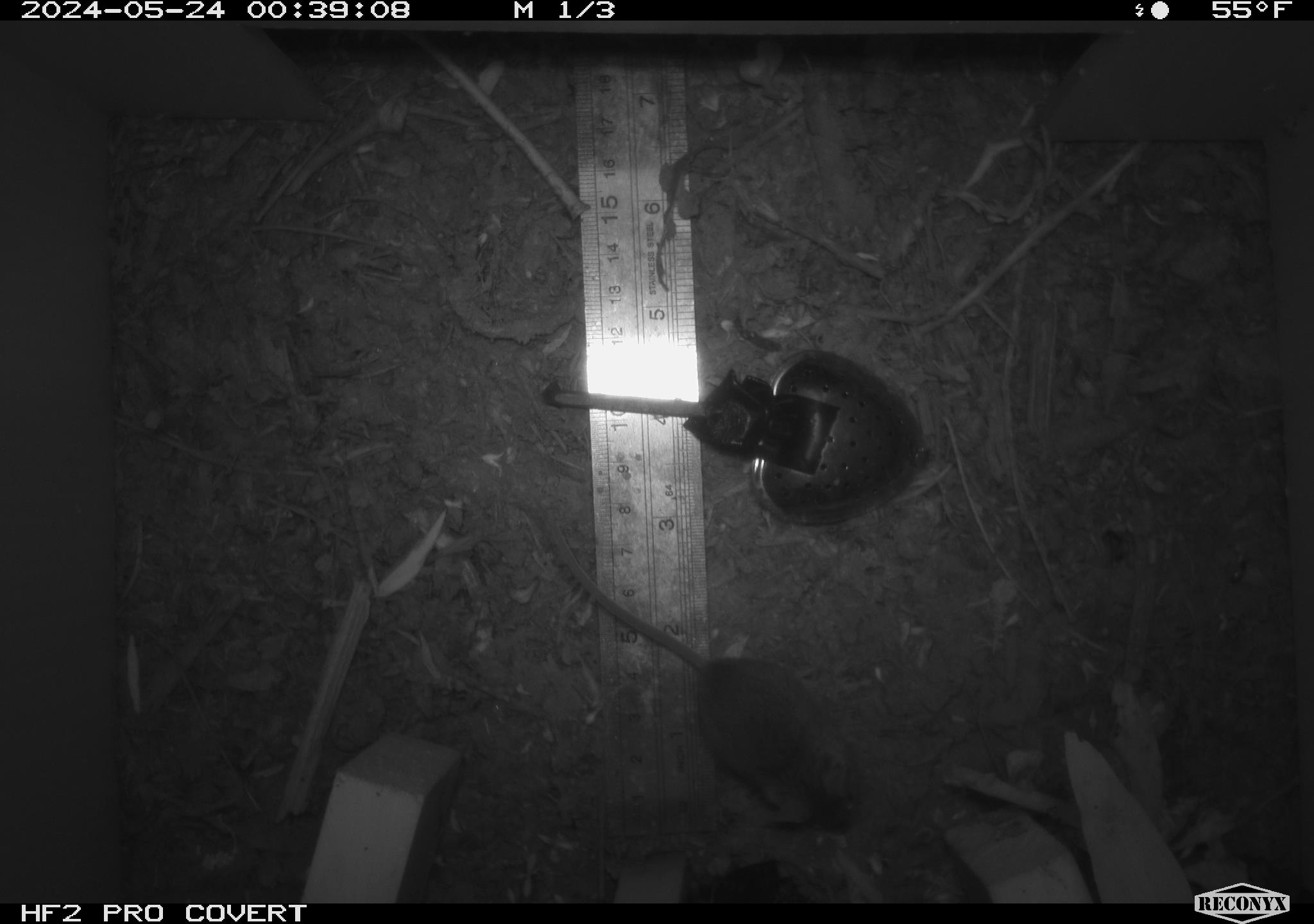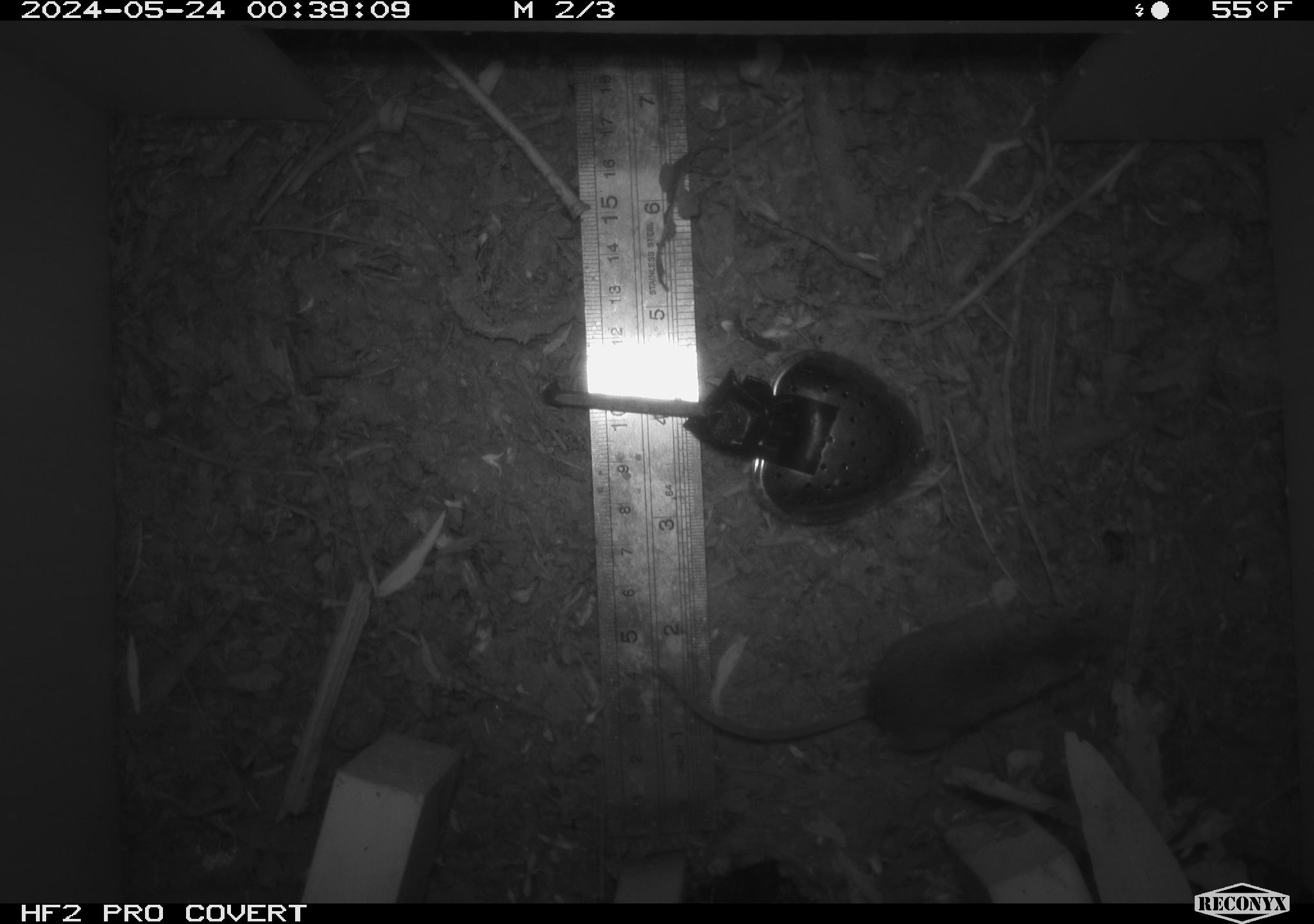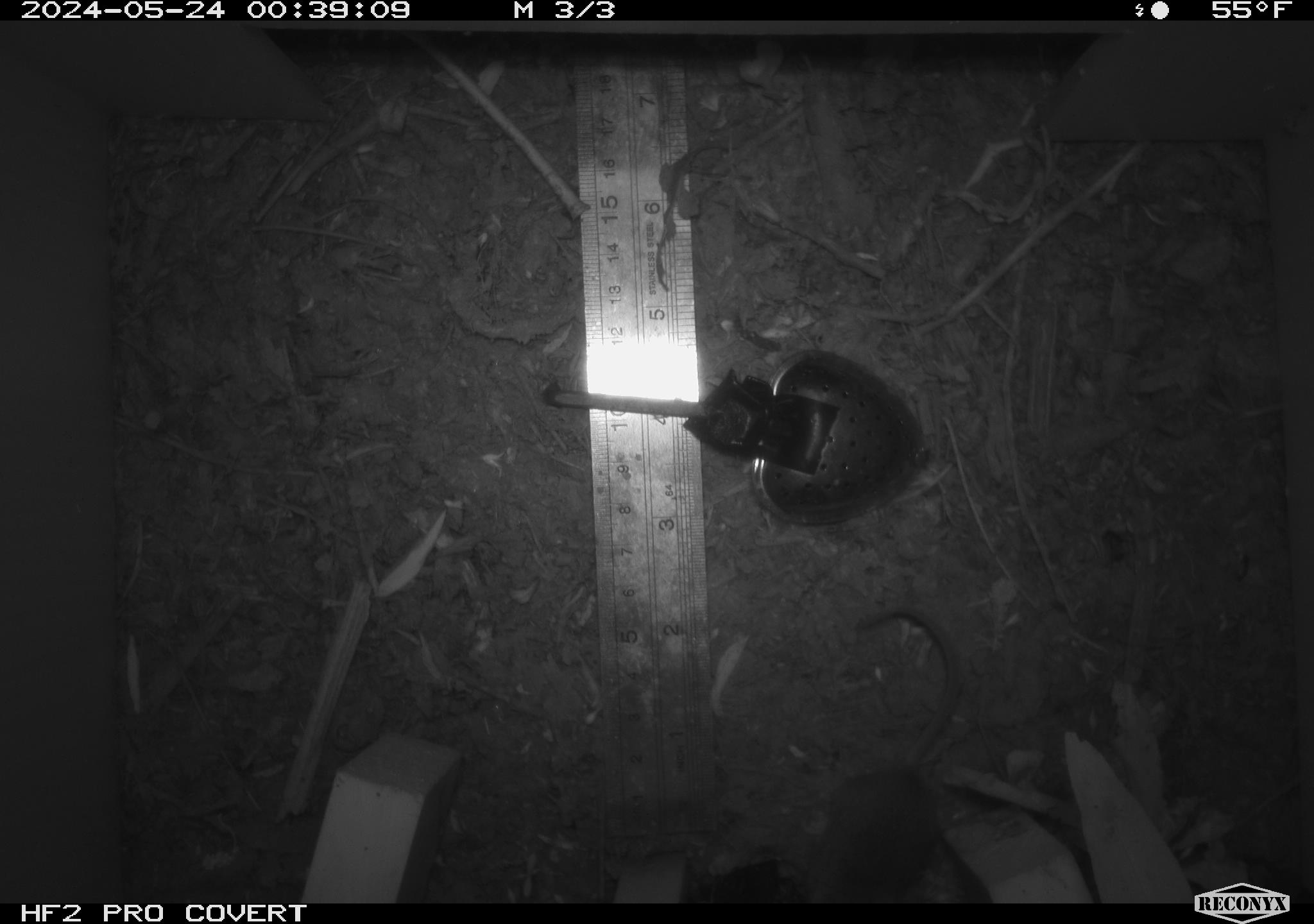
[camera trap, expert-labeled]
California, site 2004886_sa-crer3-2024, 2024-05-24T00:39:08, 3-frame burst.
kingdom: Animalia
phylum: Chordata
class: Mammalia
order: Rodentia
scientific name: Rodentia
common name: mouse species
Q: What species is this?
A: Mouse species (Rodentia).